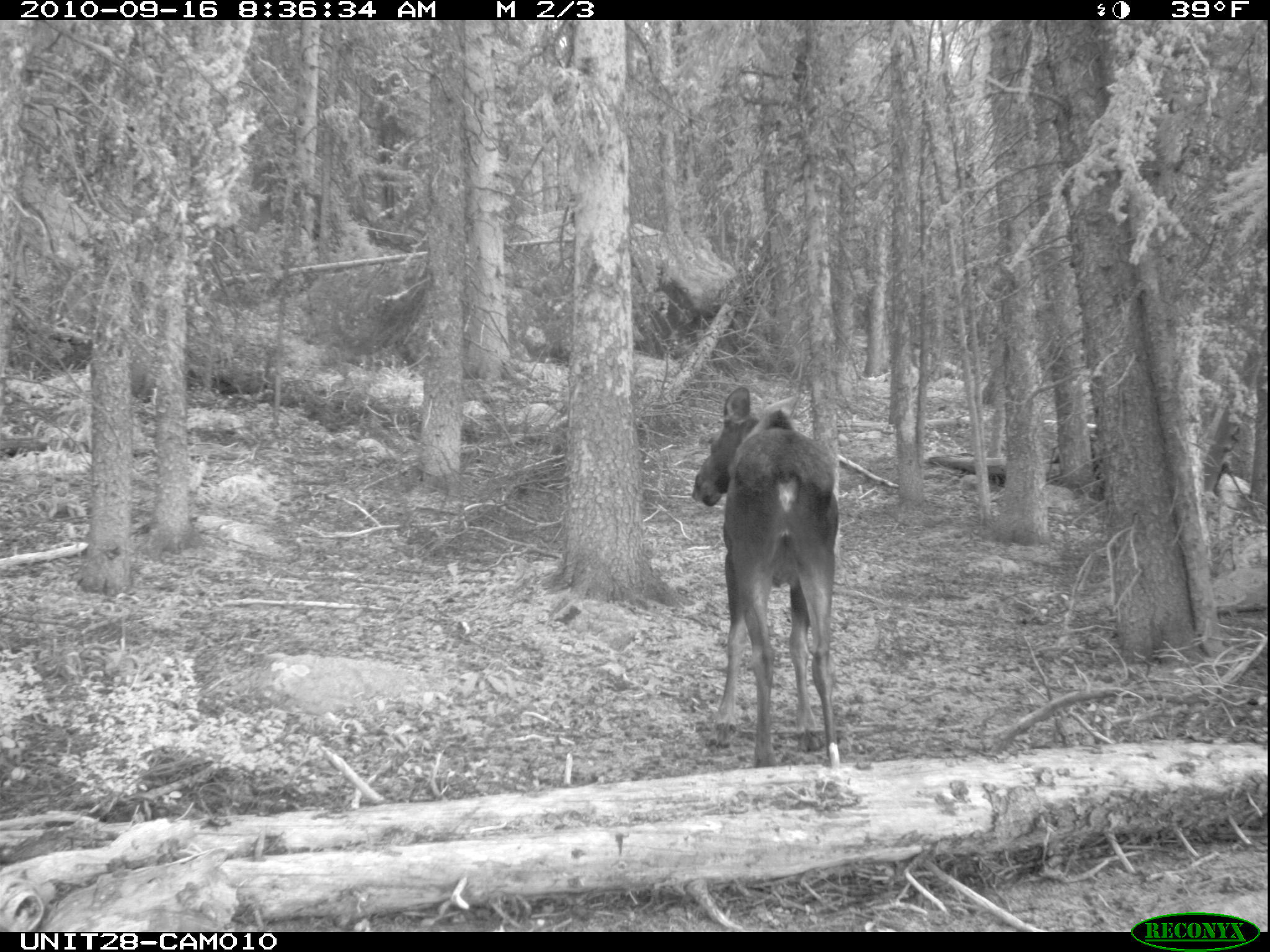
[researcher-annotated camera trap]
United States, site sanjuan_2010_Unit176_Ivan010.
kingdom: Animalia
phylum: Chordata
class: Mammalia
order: Artiodactyla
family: Cervidae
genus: Alces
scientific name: Alces alces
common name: moose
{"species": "Alces alces (moose)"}